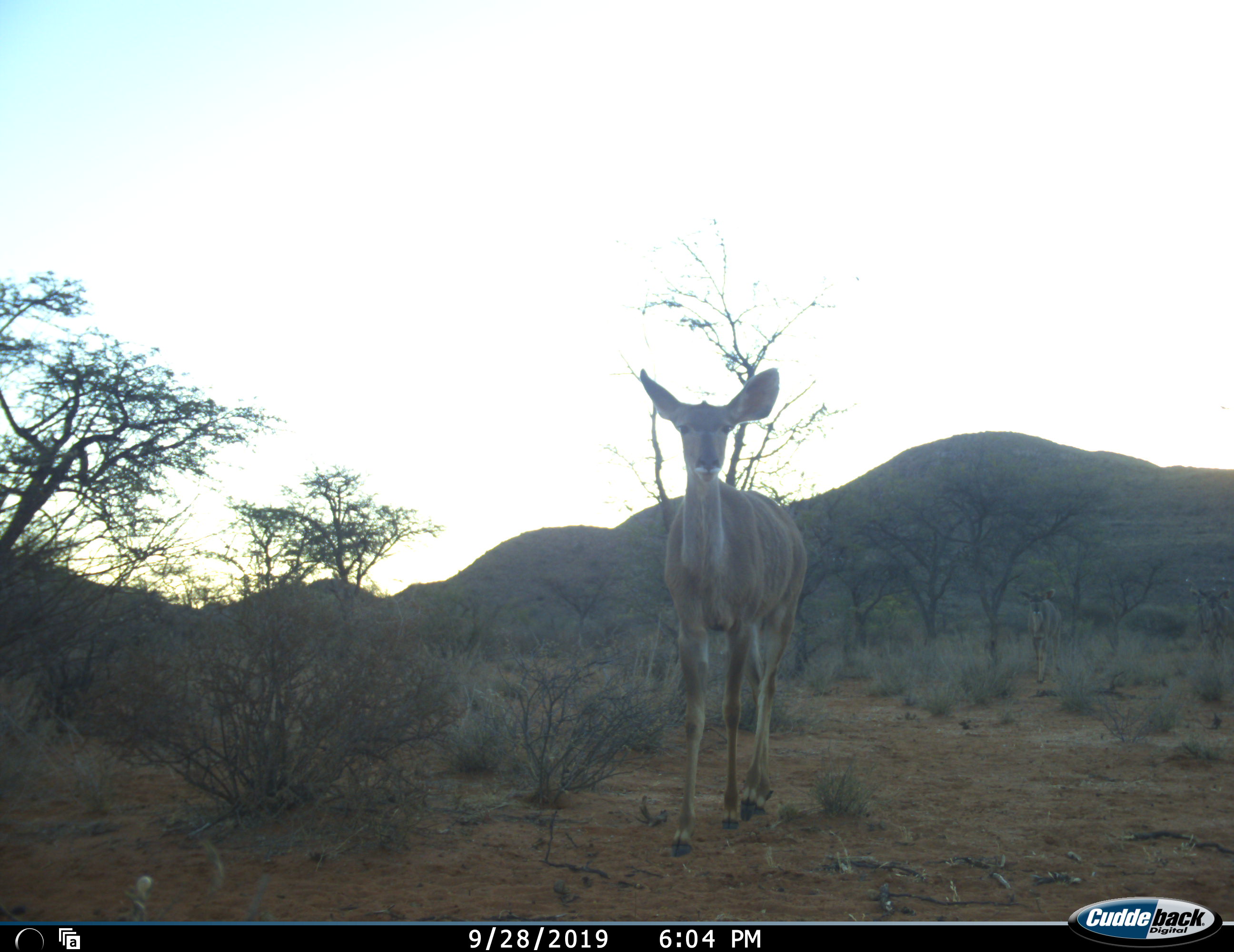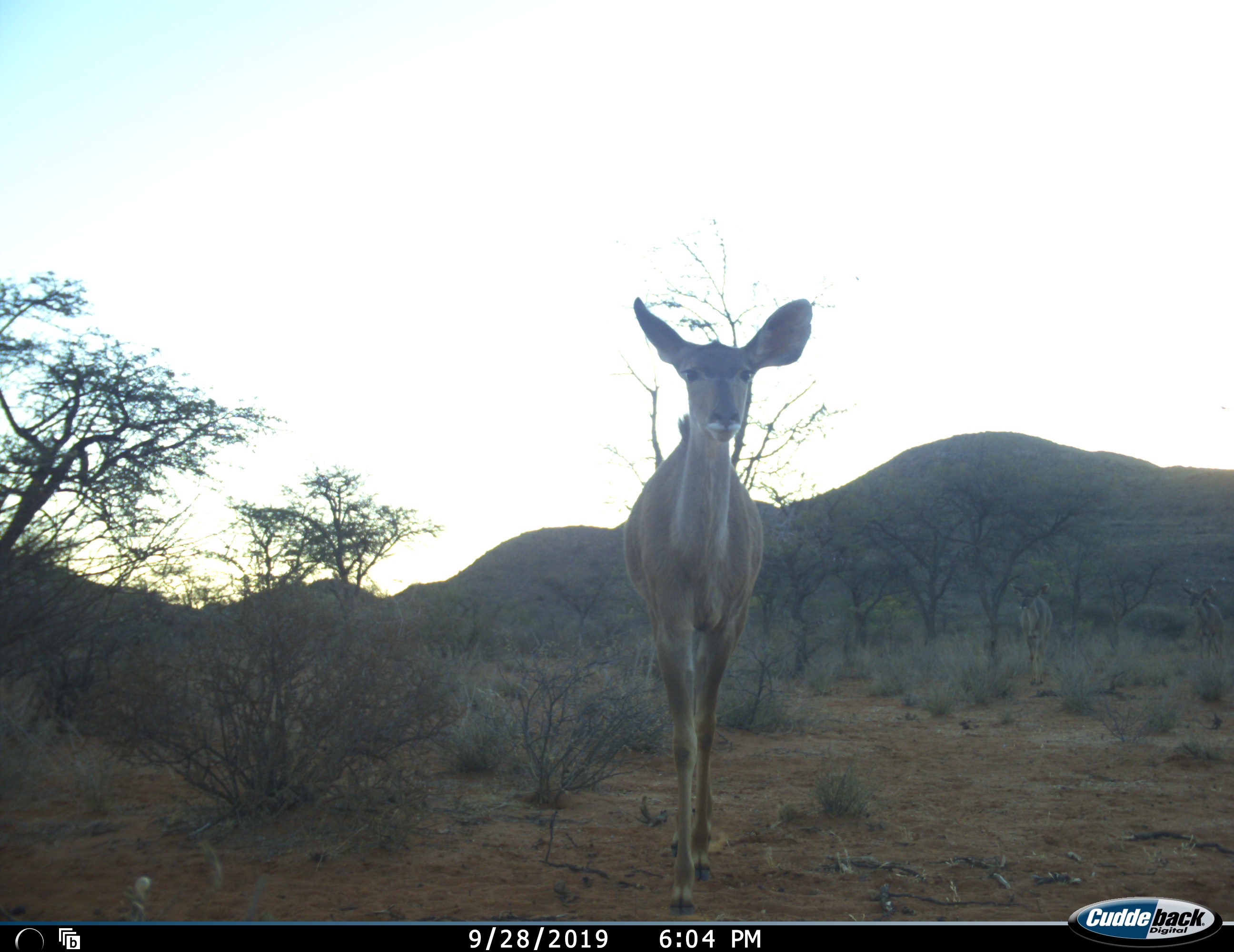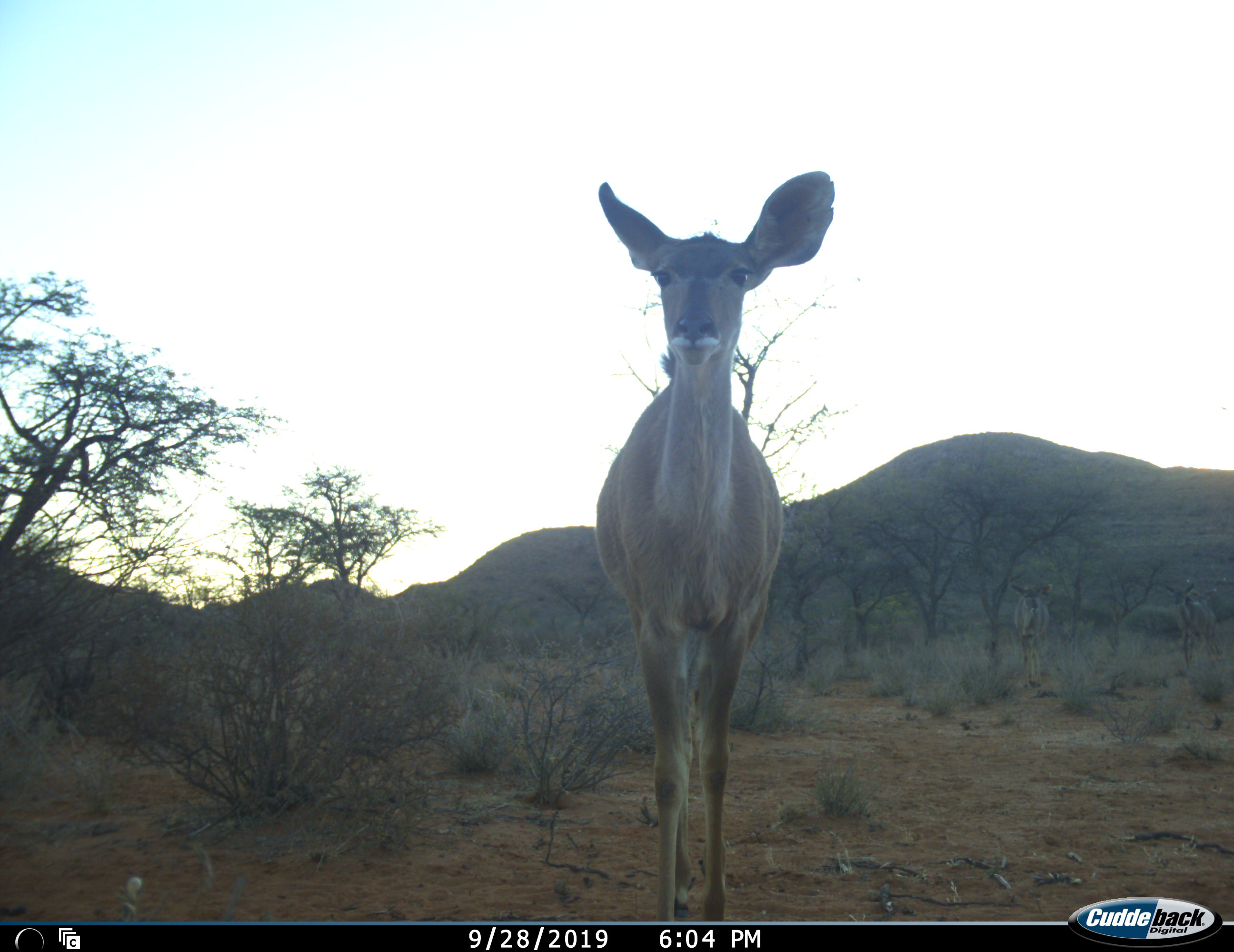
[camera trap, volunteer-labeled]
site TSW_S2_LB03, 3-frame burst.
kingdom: Animalia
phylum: Chordata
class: Mammalia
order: Artiodactyla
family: Bovidae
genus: Tragelaphus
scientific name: Tragelaphus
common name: kudu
Kudu (Tragelaphus), count 1. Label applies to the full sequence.